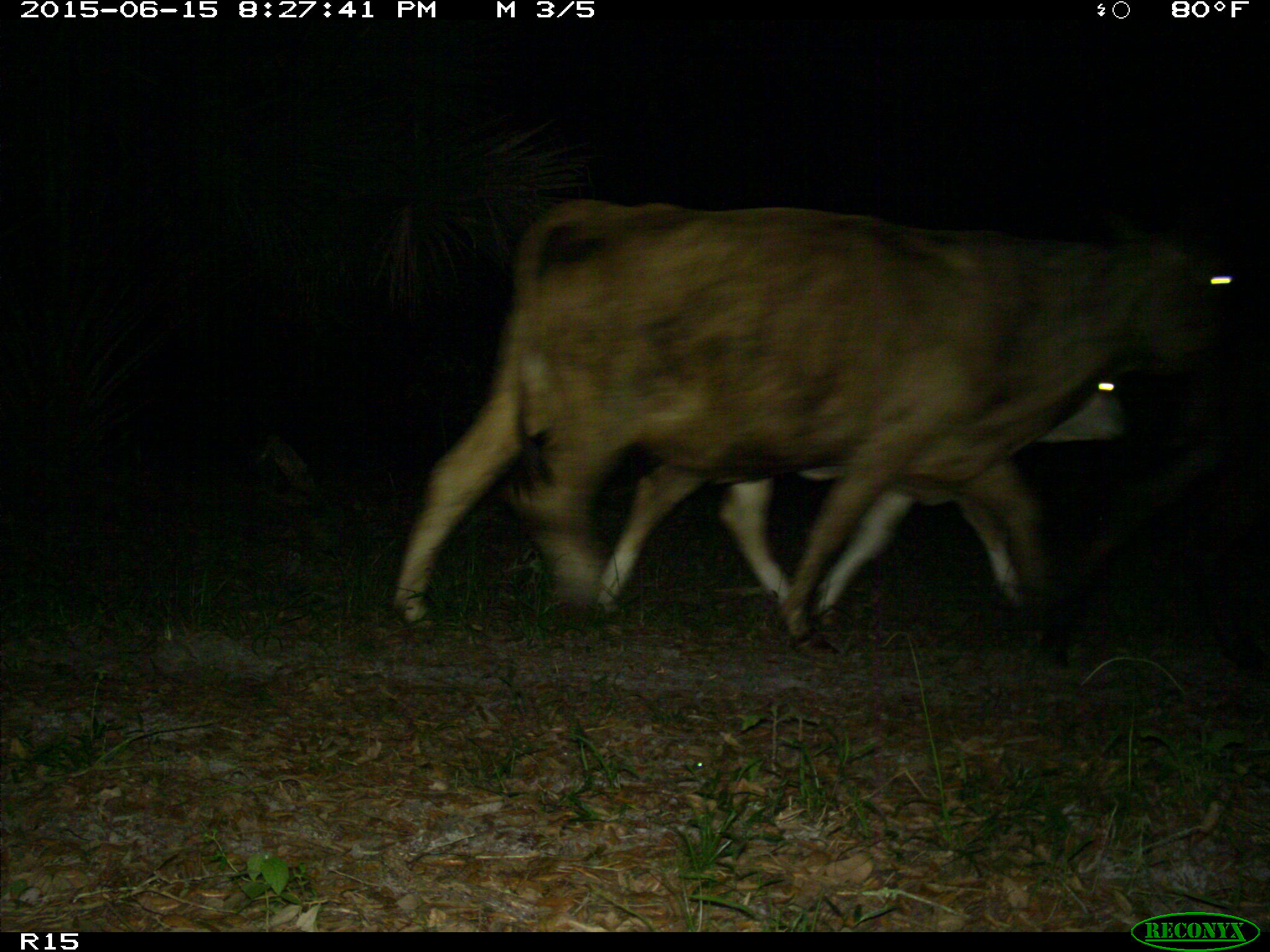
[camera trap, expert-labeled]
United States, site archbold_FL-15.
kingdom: Animalia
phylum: Chordata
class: Mammalia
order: Artiodactyla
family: Bovidae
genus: Bos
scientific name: Bos taurus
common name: domestic cow